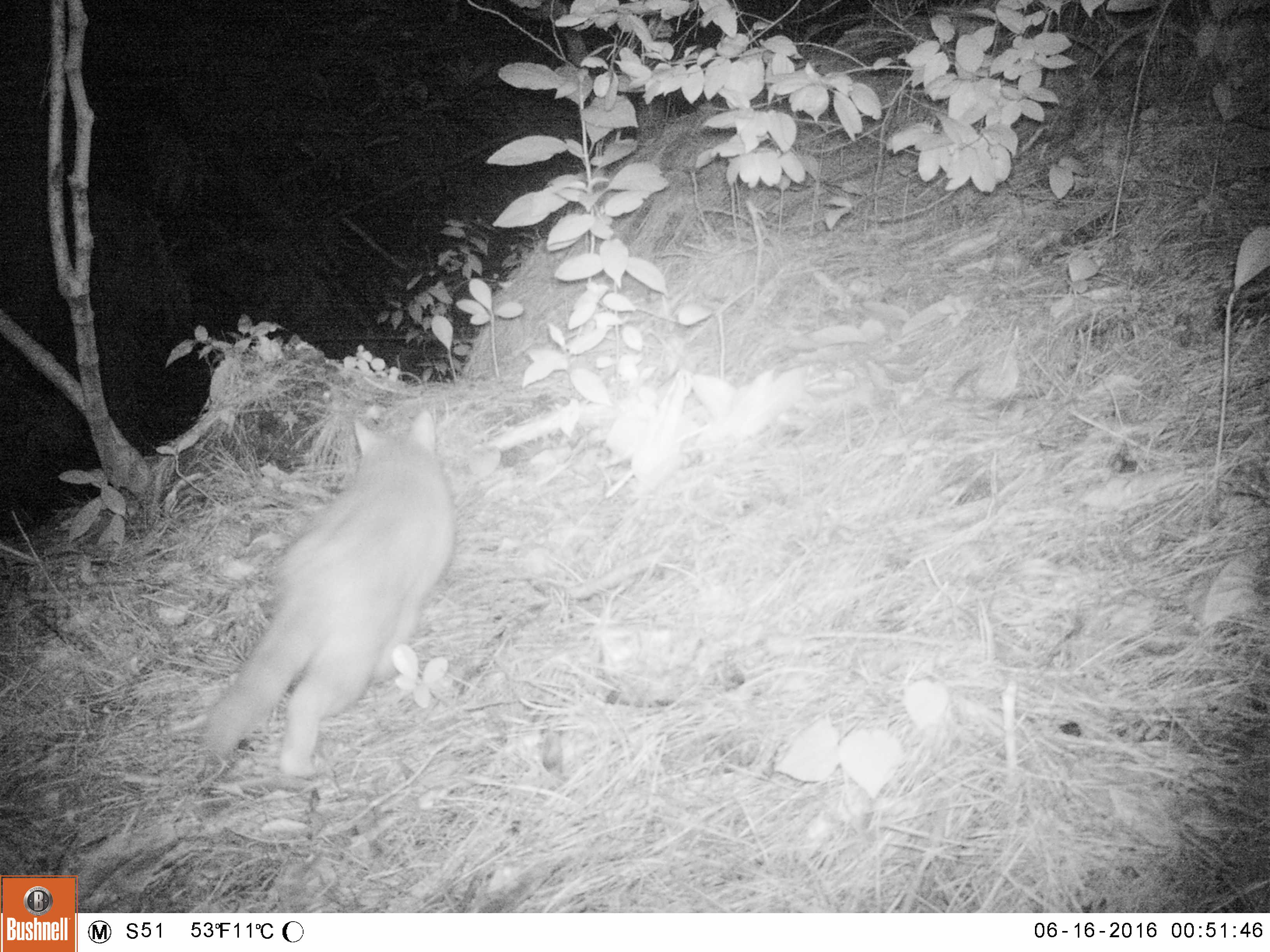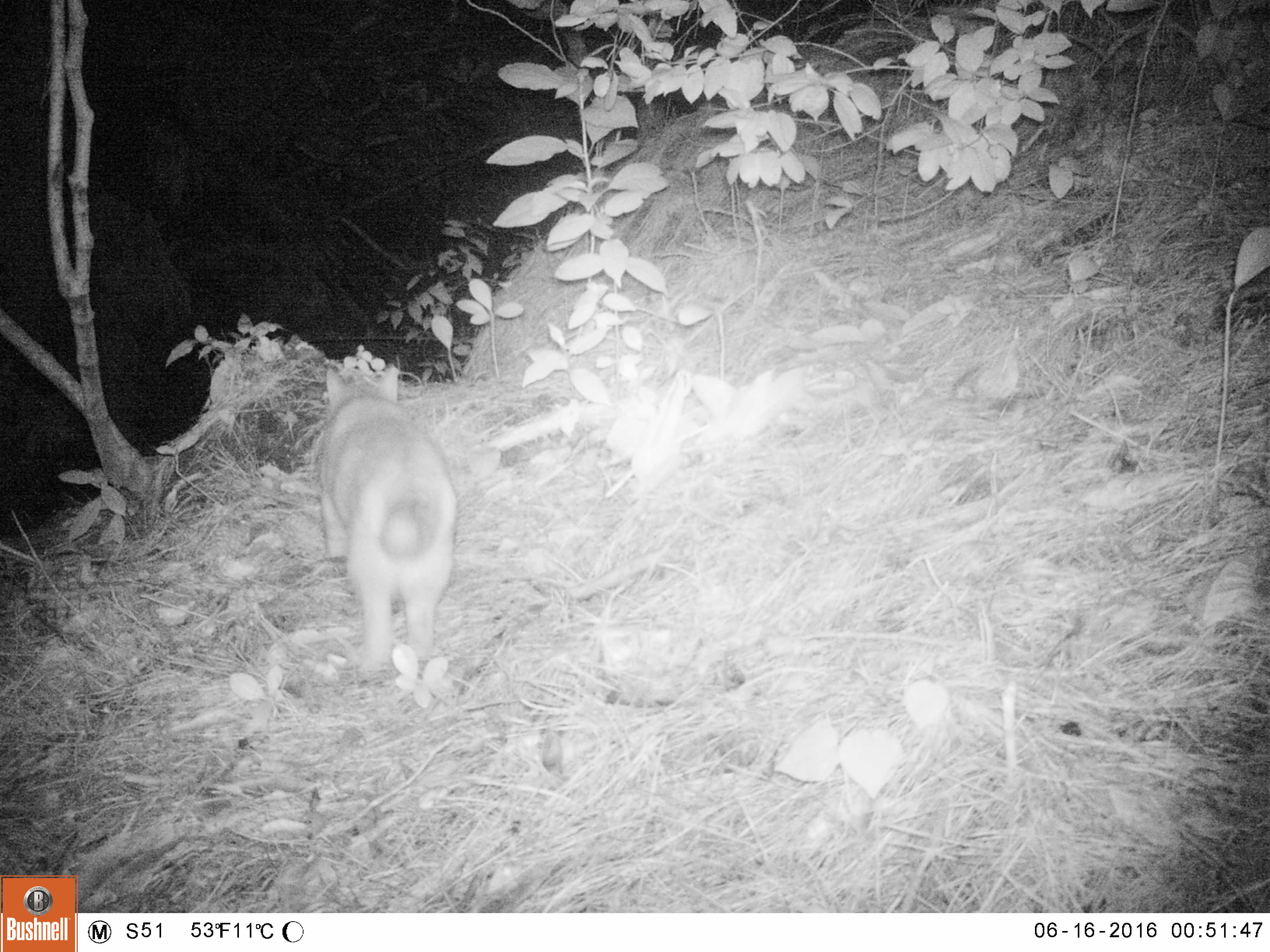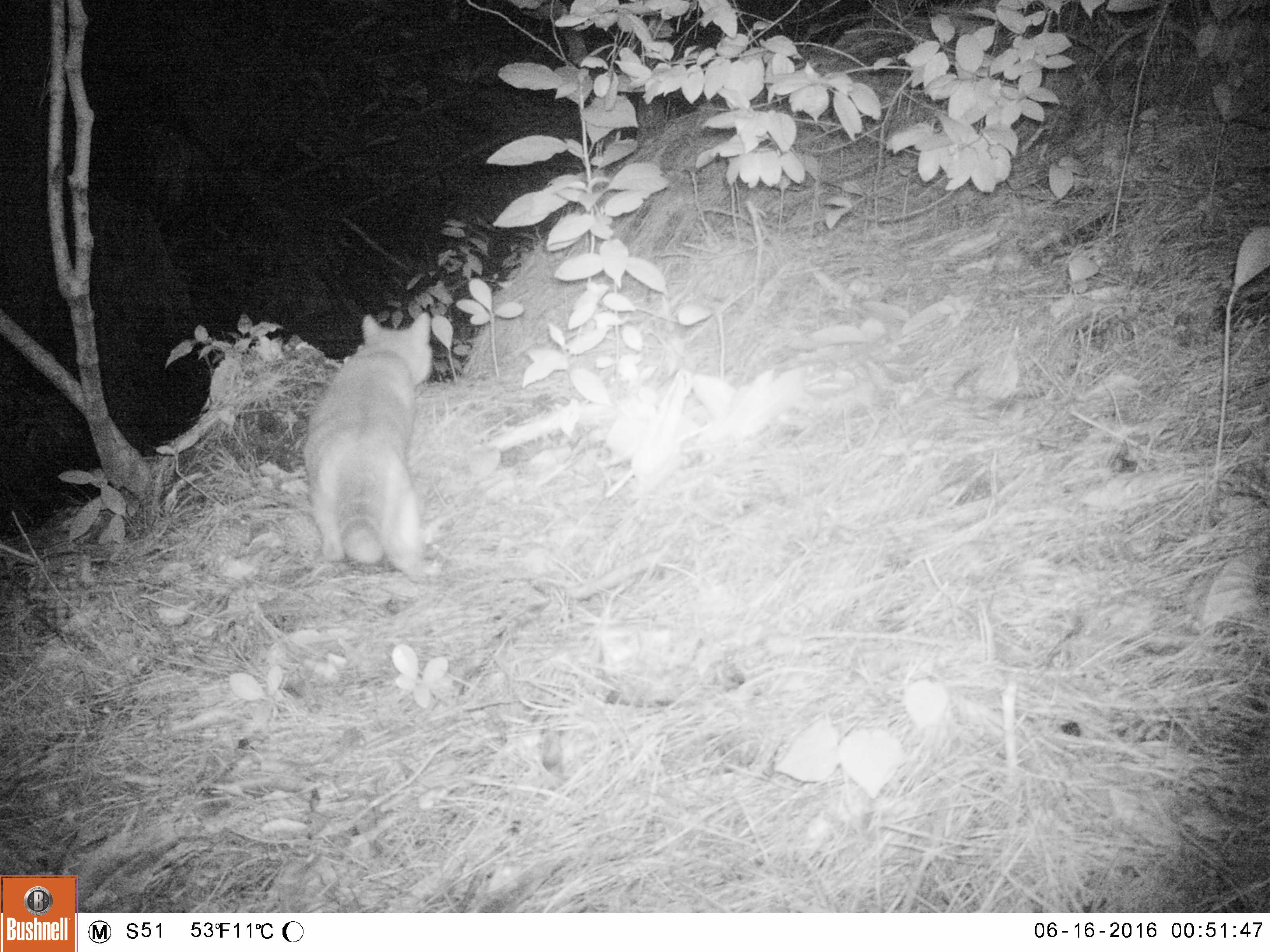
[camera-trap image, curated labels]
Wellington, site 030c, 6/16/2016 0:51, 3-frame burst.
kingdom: Animalia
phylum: Chordata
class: Mammalia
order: Carnivora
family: Felidae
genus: Felis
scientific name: Felis catus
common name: cat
Cat (Felis catus).